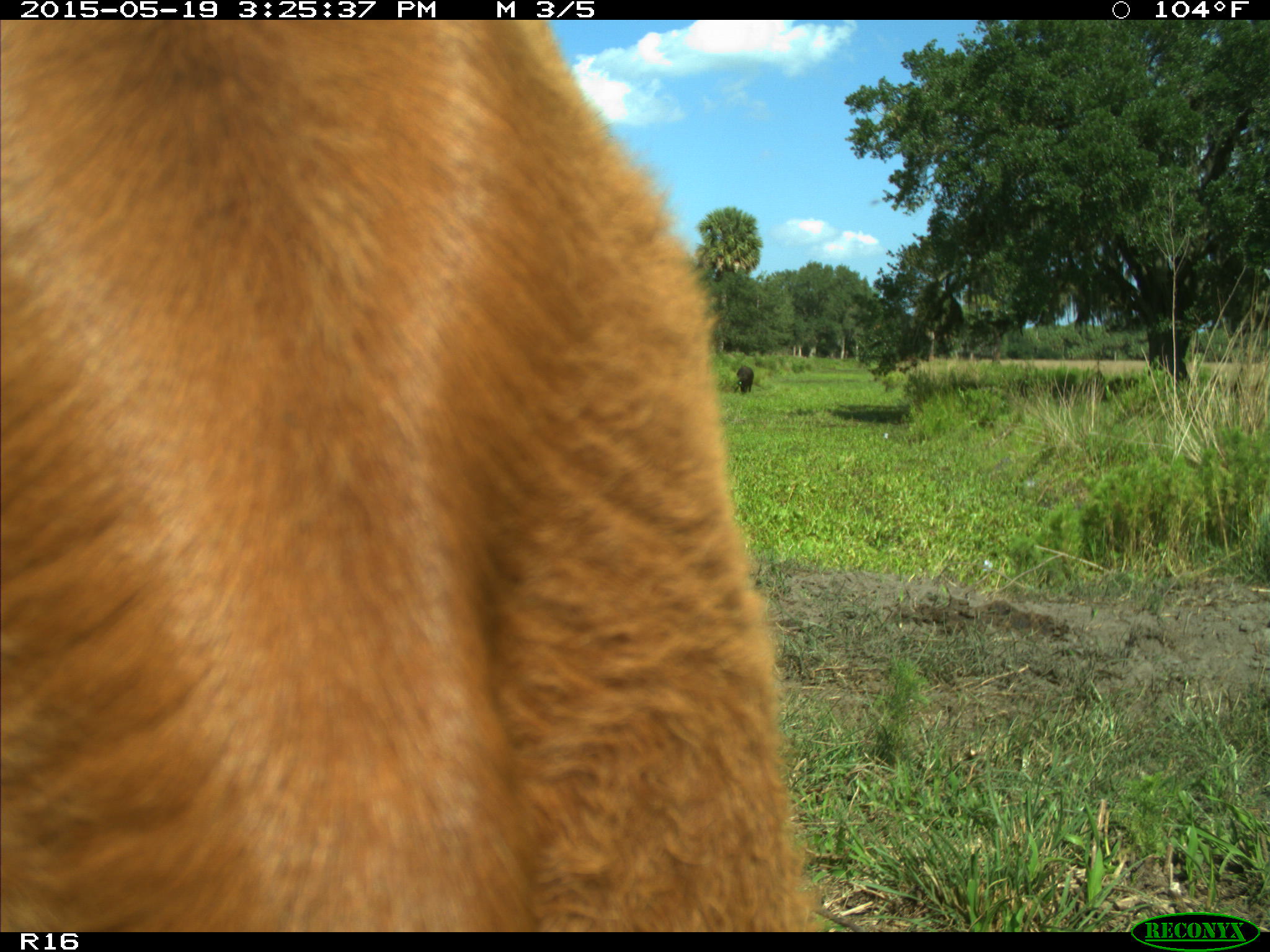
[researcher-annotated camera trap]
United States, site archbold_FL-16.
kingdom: Animalia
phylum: Chordata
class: Mammalia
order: Artiodactyla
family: Bovidae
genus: Bos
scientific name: Bos taurus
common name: domestic cow